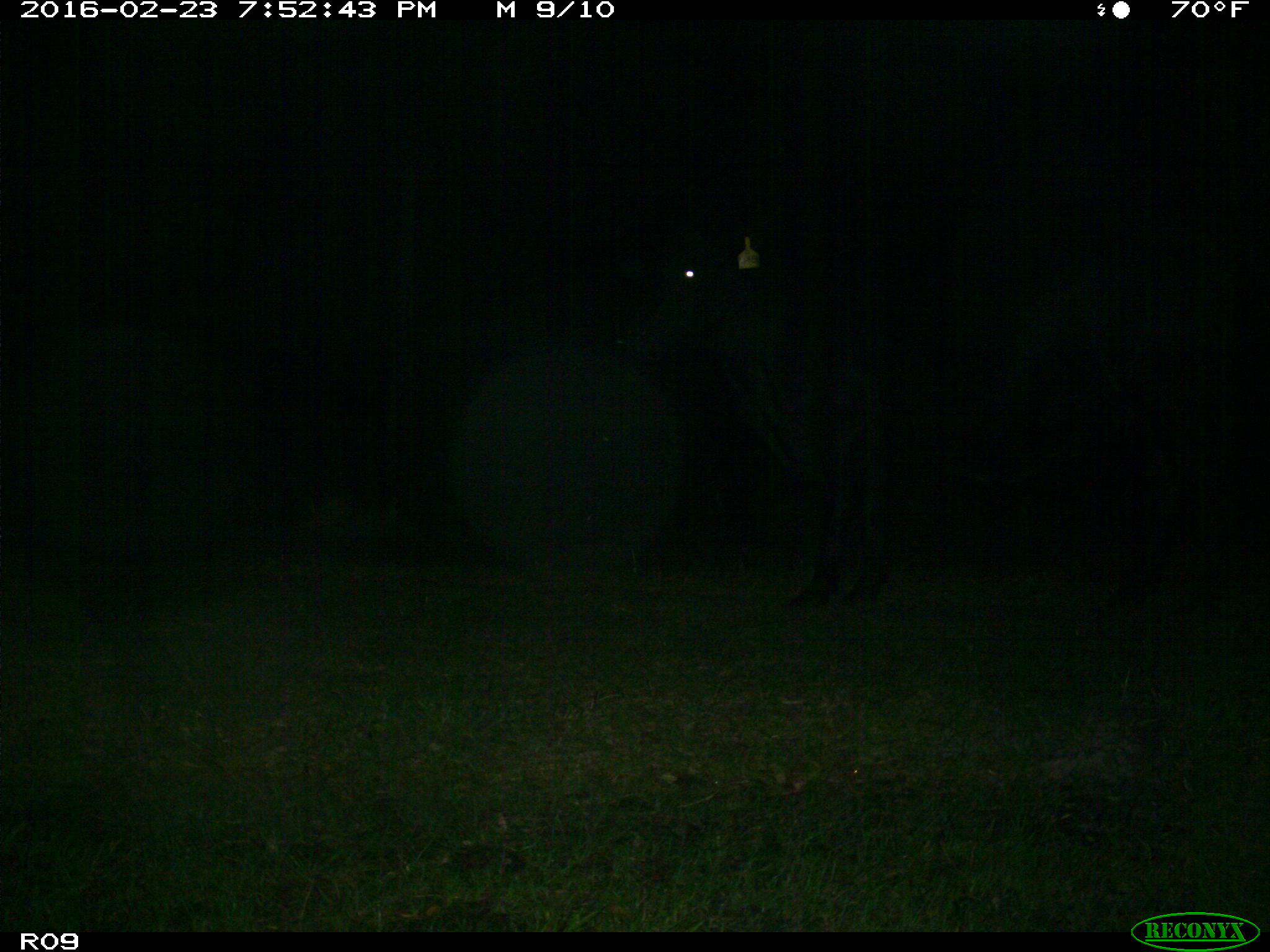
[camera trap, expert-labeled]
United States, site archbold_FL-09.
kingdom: Animalia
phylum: Chordata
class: Mammalia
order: Artiodactyla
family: Bovidae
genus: Bos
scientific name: Bos taurus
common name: domestic cow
Bos taurus (domestic cow).